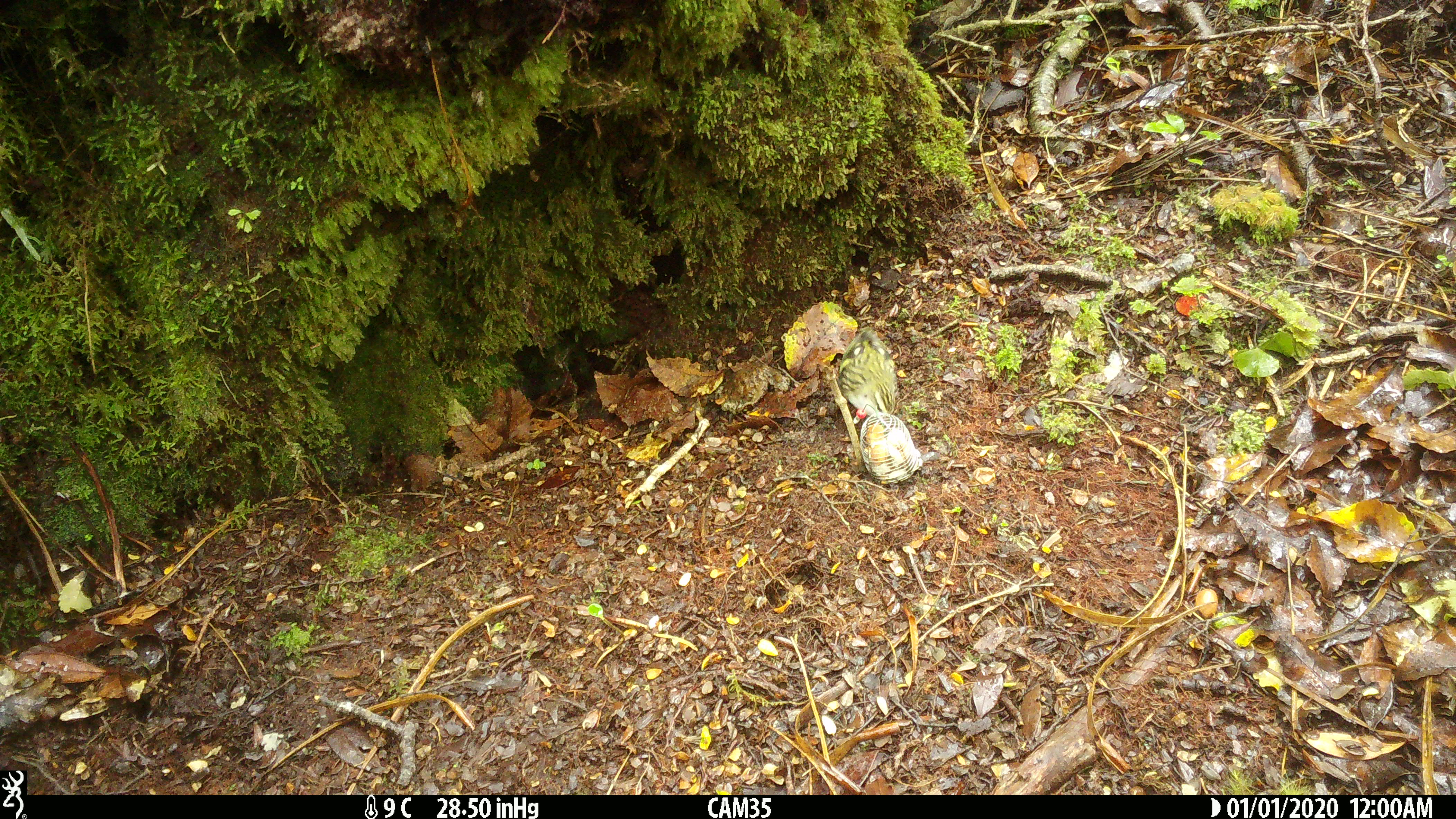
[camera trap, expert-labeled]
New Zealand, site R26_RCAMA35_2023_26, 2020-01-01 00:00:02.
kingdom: Animalia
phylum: Chordata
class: Aves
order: Passeriformes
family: Acanthisittidae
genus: Acanthisitta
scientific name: Acanthisitta chloris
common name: rifleman